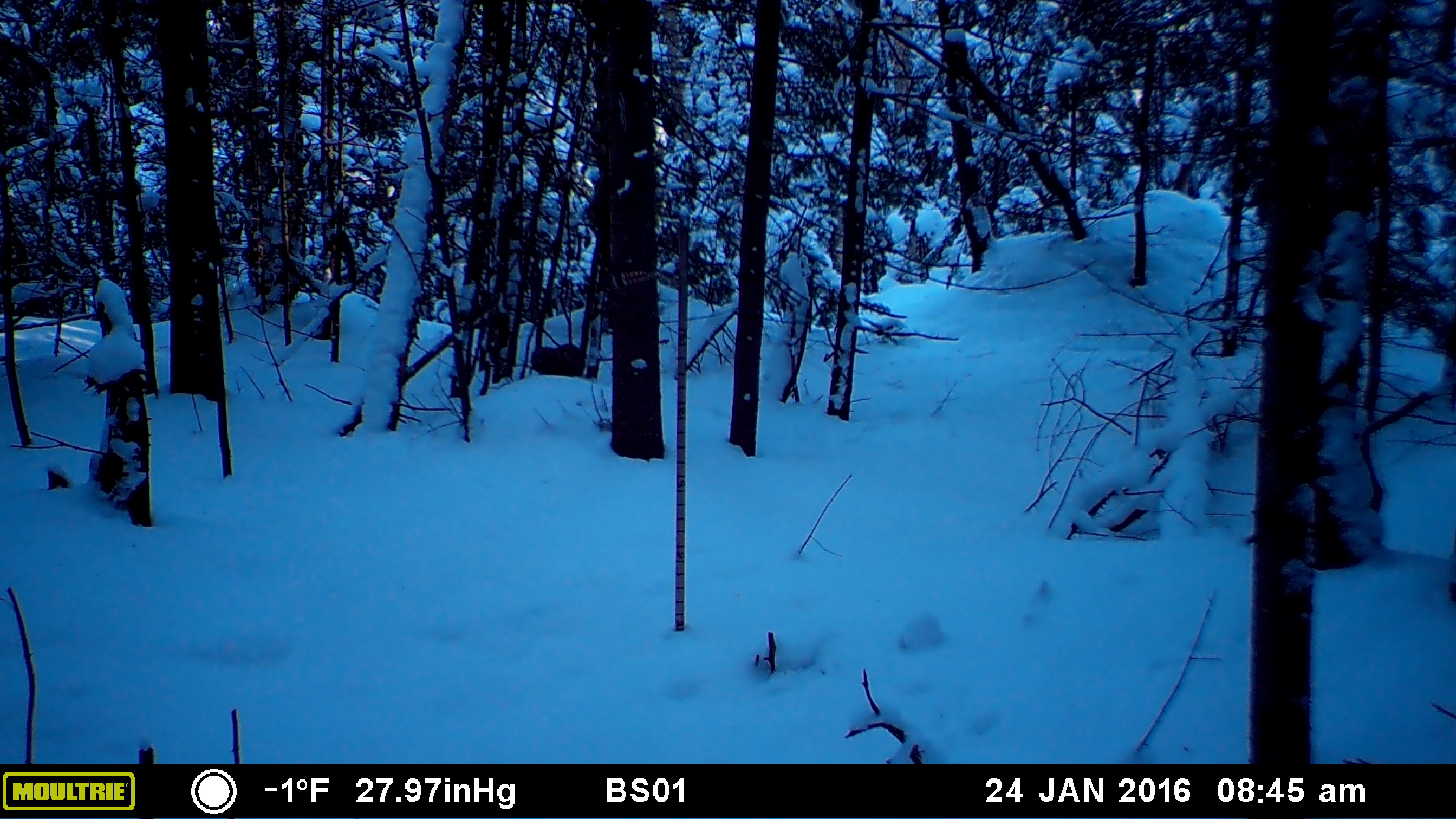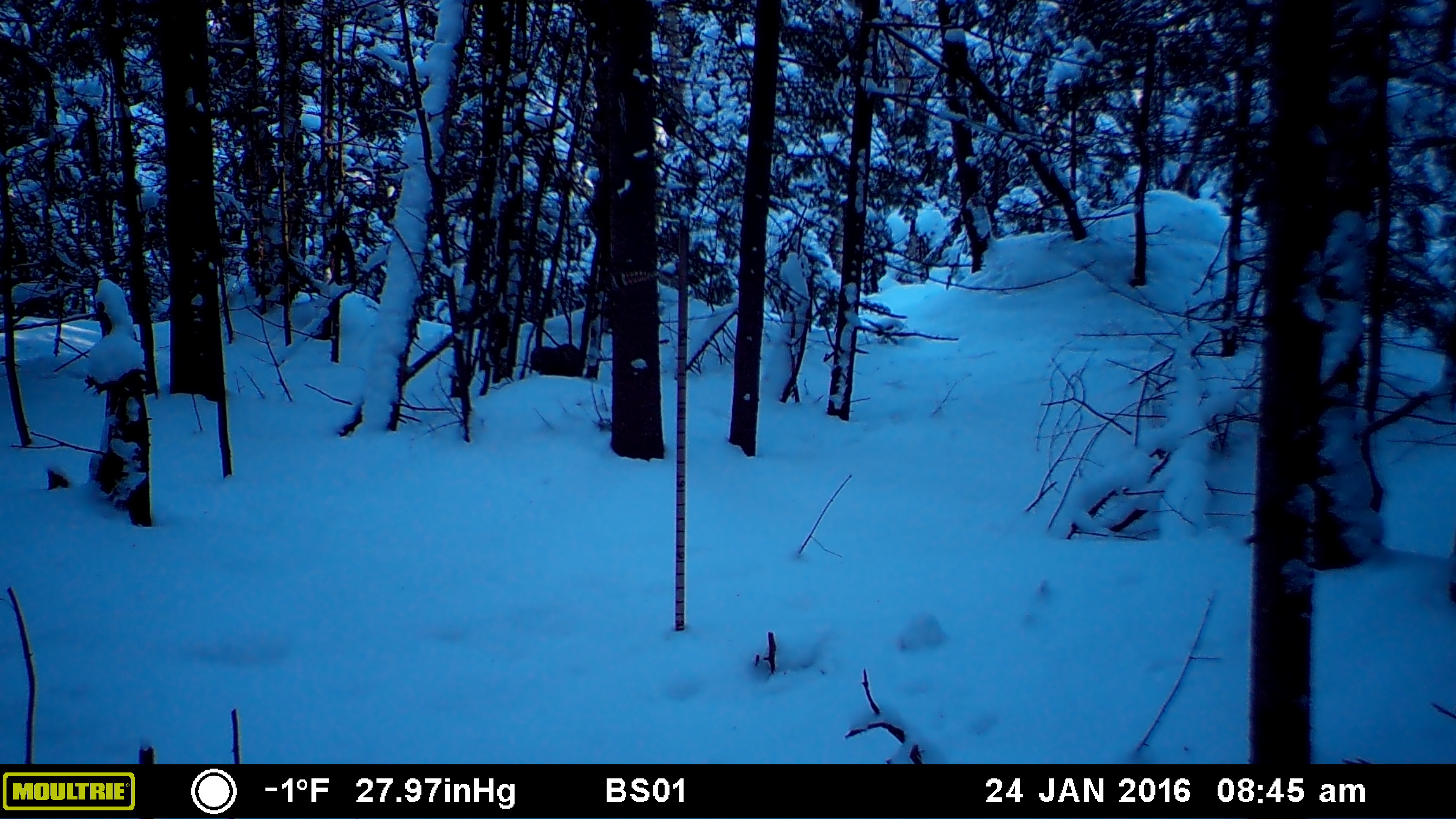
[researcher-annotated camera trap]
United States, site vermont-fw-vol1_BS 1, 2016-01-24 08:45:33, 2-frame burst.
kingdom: Animalia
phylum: Chordata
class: Mammalia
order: Carnivora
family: Mustelidae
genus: Pekania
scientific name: Pekania pennanti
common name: fisher